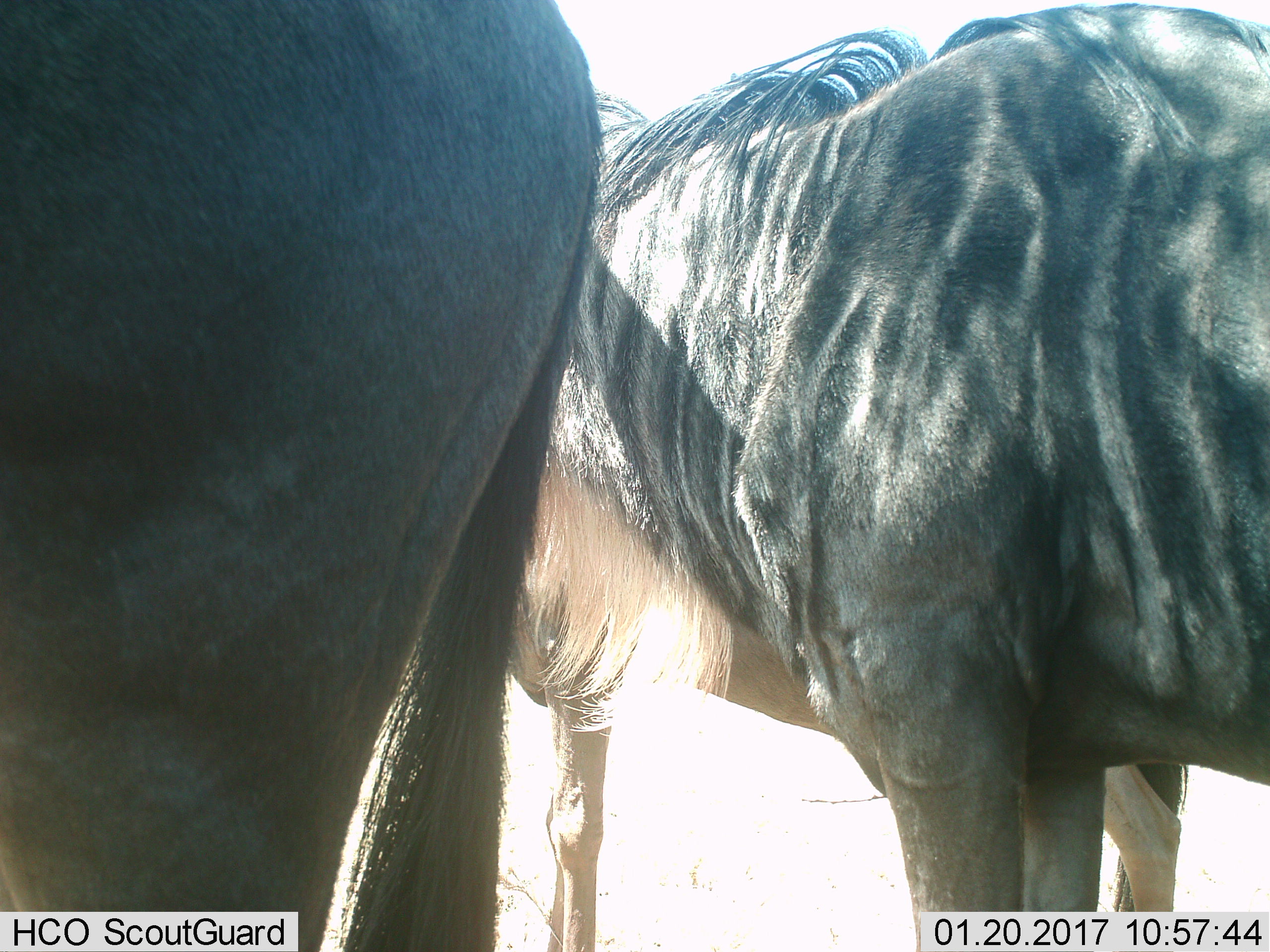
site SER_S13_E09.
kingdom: Animalia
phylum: Chordata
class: Mammalia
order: Artiodactyla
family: Bovidae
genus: Connochaetes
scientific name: Connochaetes taurinus taurinus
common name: blue wildebeest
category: wildebeestblue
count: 3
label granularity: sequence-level